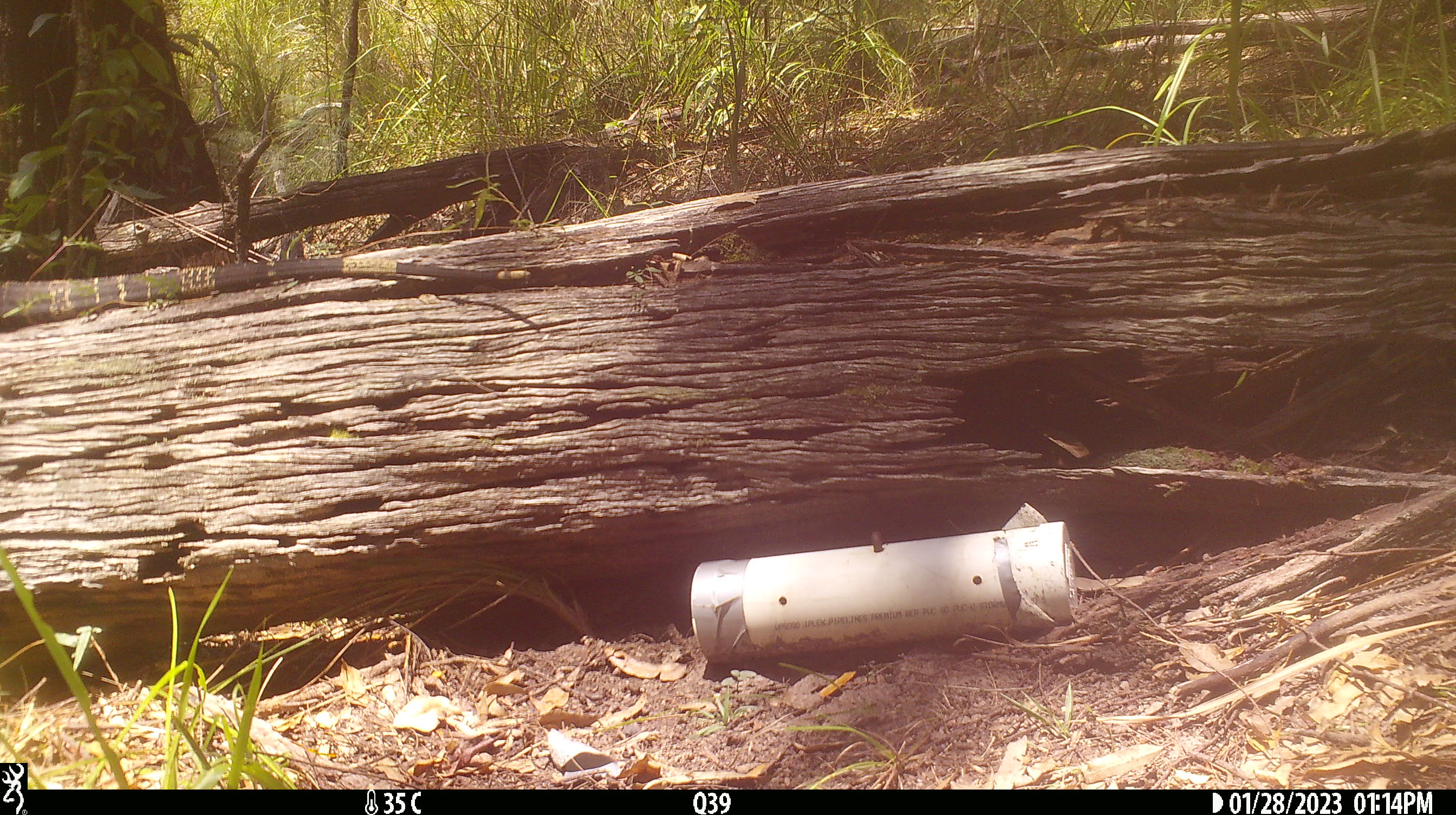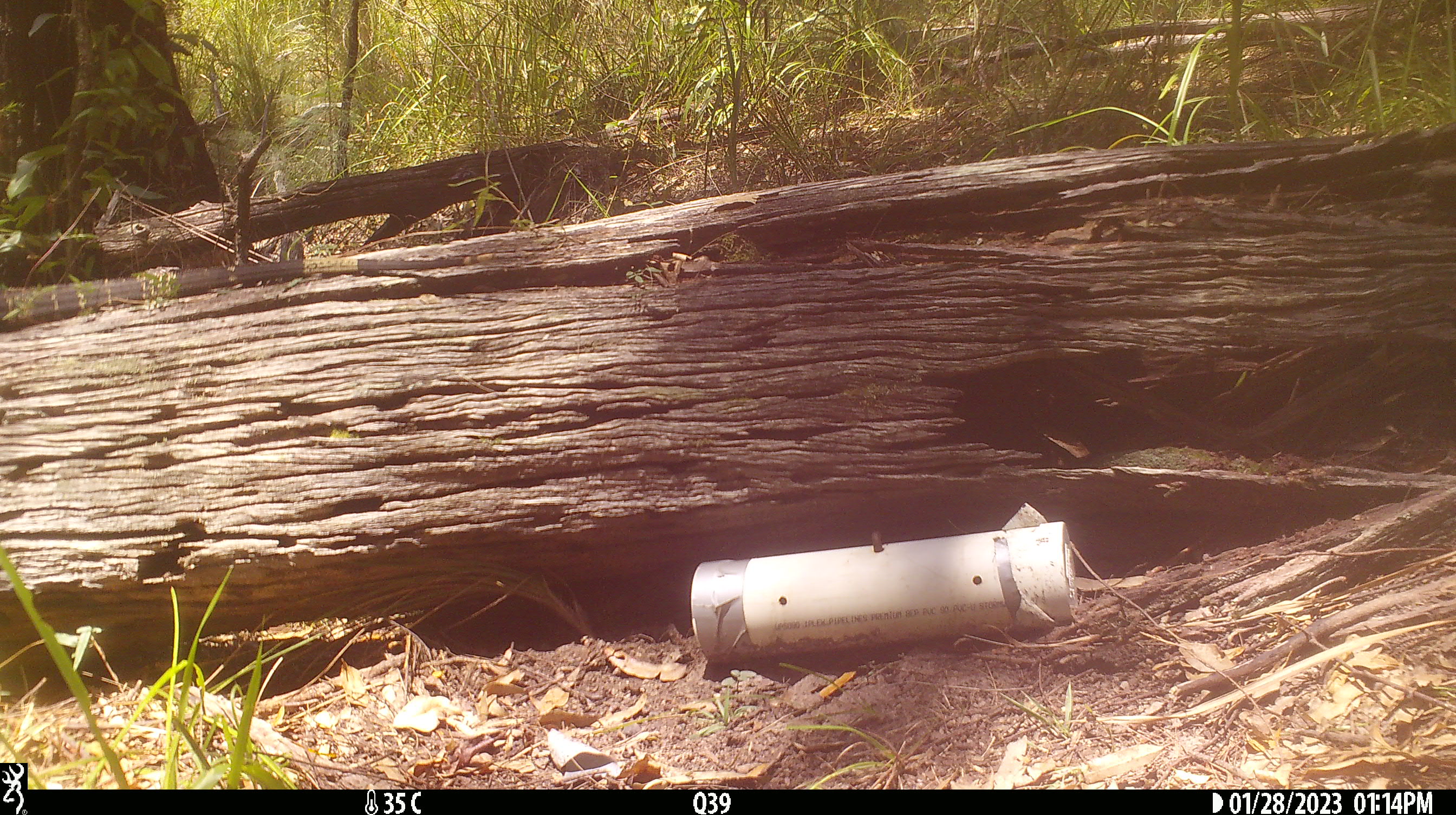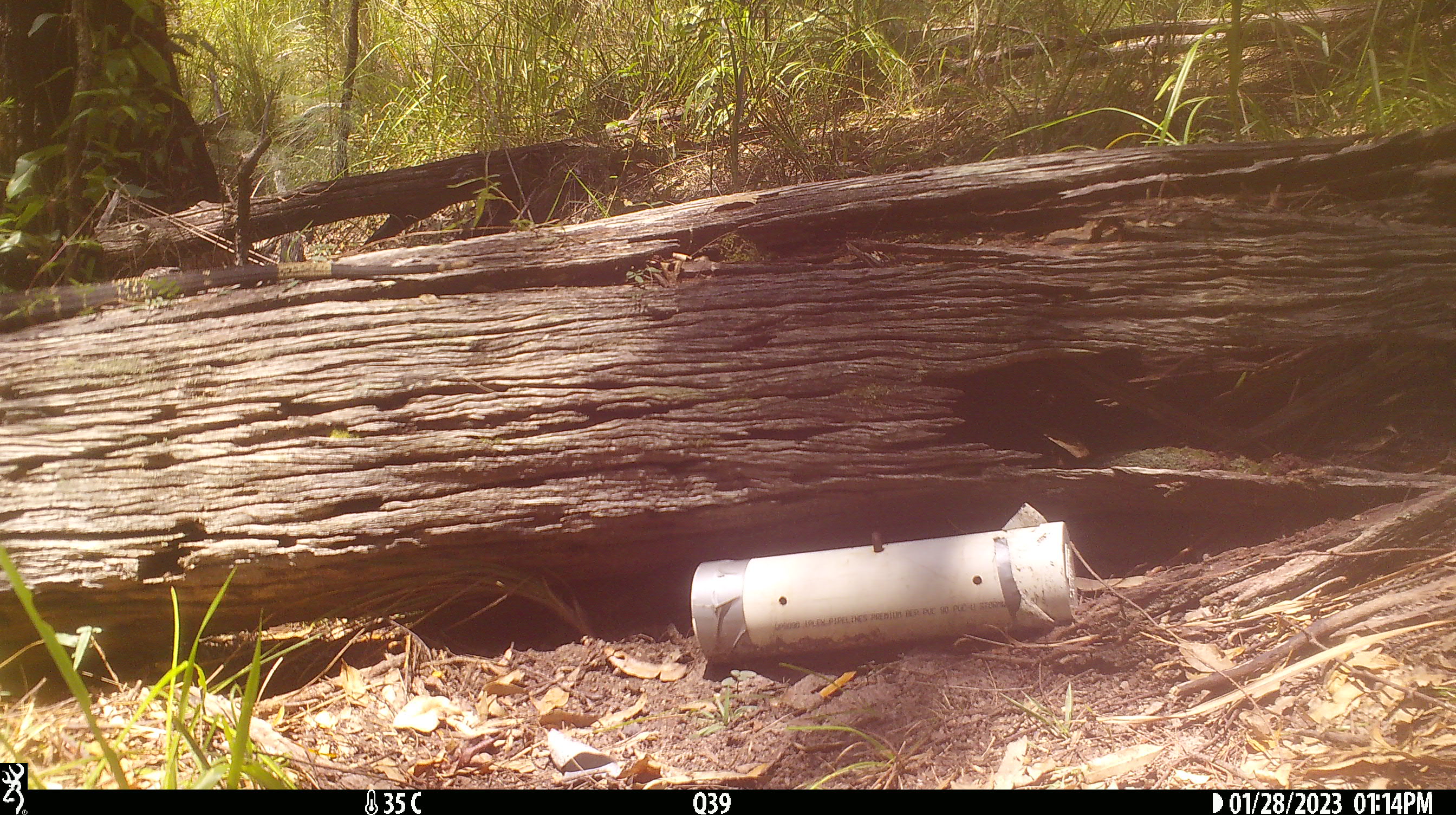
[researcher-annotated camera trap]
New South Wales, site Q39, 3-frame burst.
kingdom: Animalia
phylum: Chordata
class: Reptilia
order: Squamata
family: Varanidae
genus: Varanus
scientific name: Varanus varius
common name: lace monitor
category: goanna